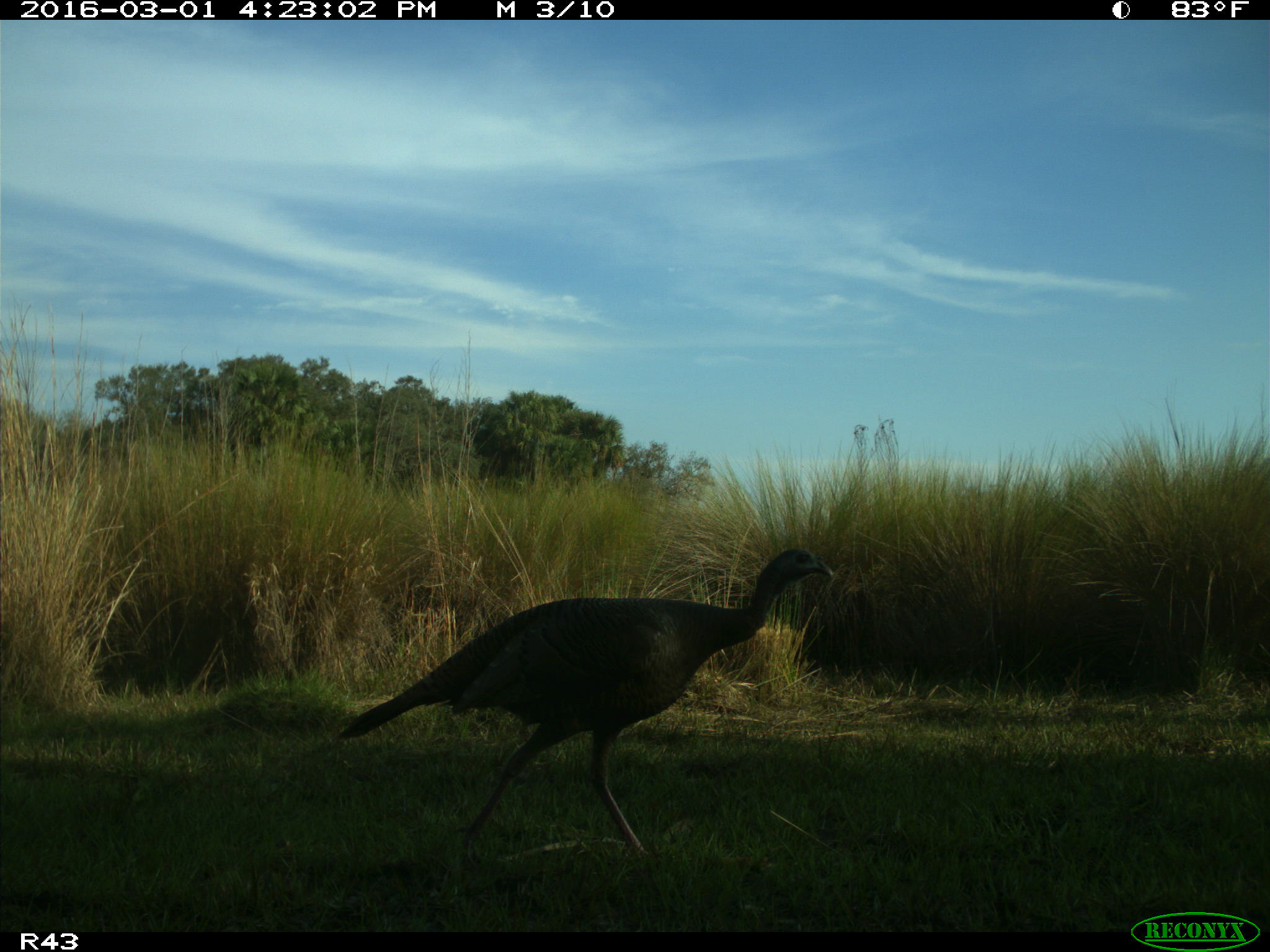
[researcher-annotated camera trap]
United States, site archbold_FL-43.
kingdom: Animalia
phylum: Chordata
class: Aves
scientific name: Aves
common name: birds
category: unidentified bird